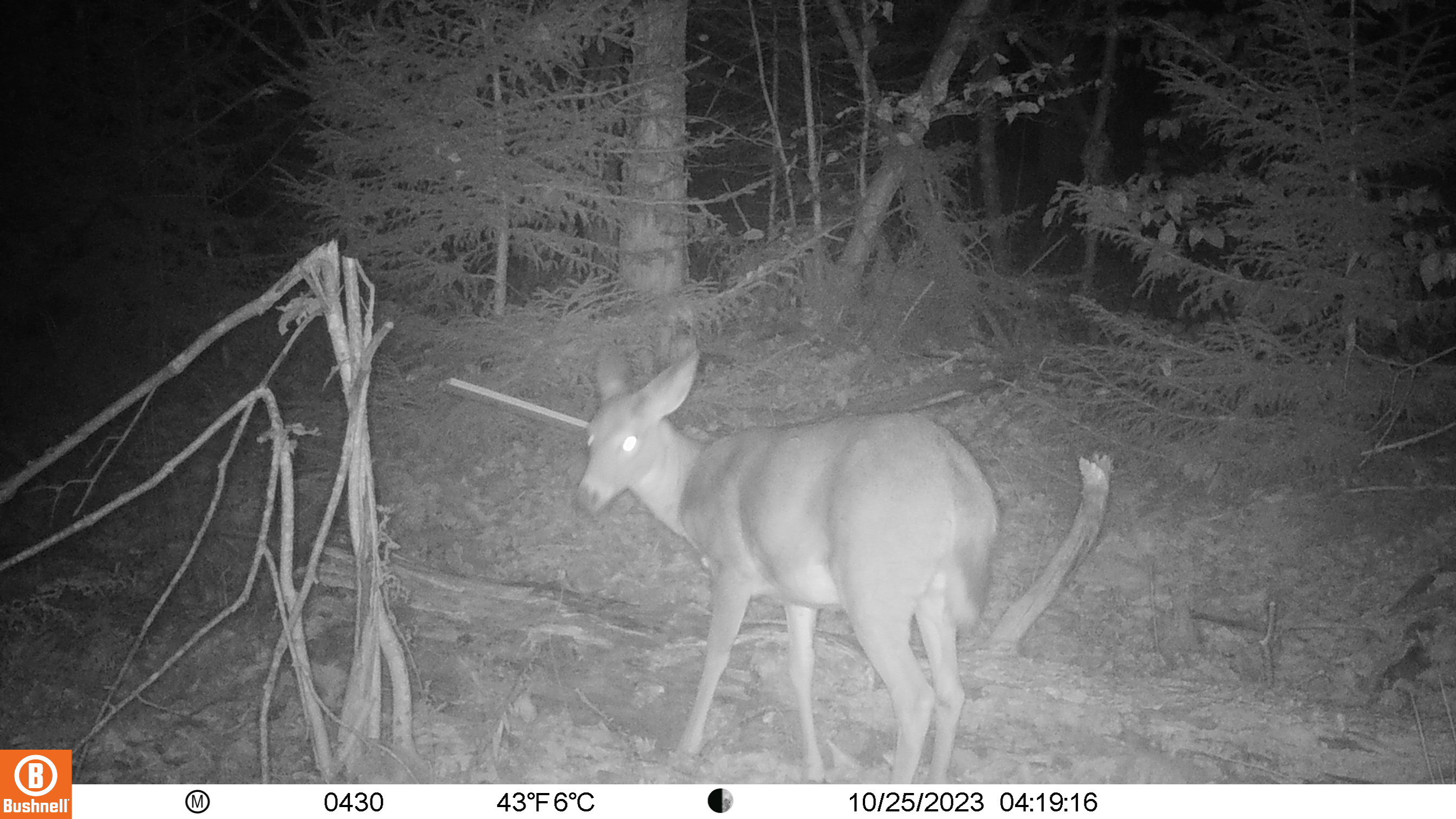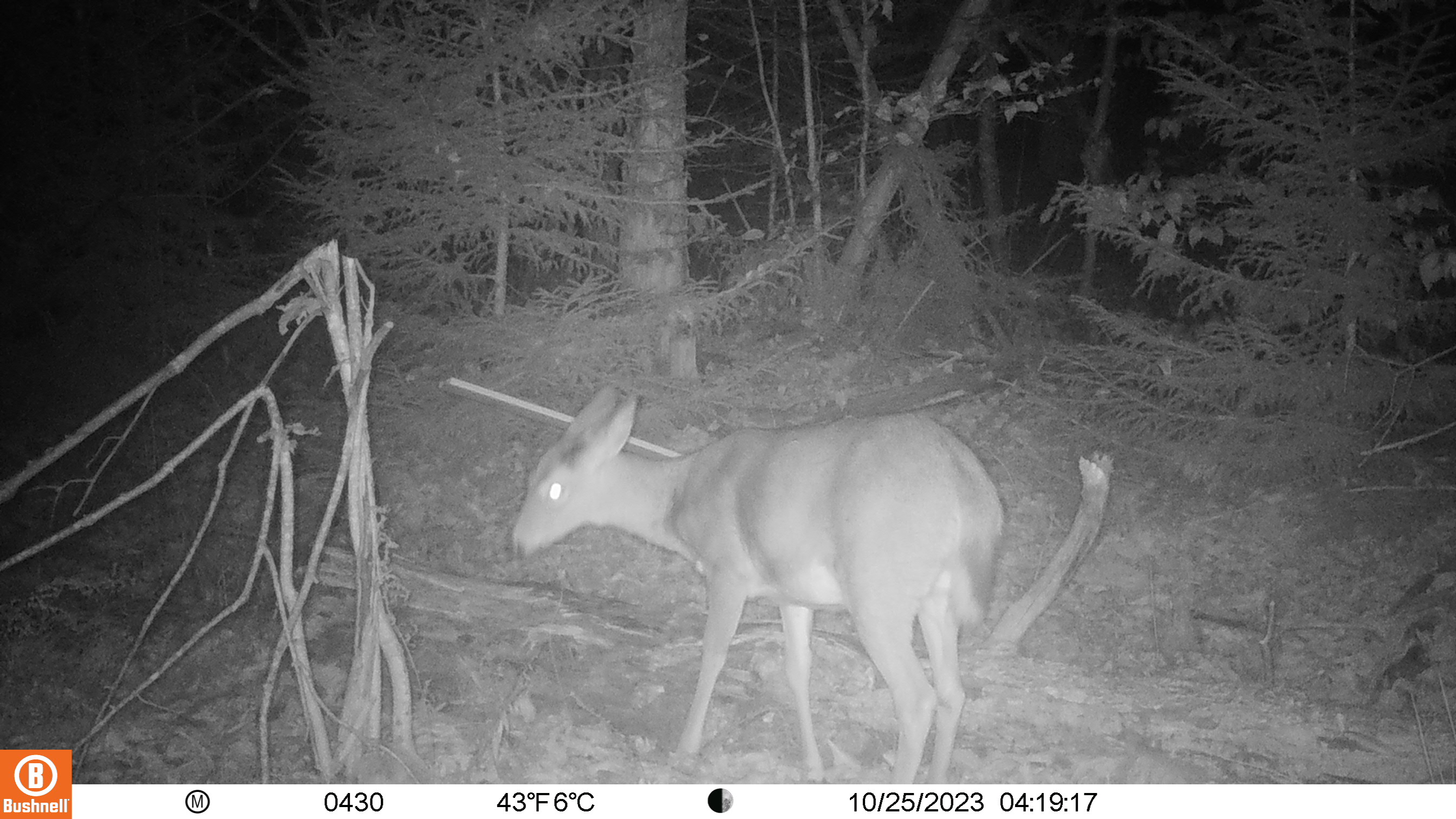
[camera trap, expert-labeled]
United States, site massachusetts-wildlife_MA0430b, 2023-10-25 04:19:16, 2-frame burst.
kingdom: Animalia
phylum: Chordata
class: Mammalia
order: Artiodactyla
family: Cervidae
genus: Odocoileus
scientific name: Odocoileus virginianus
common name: white-tailed deer